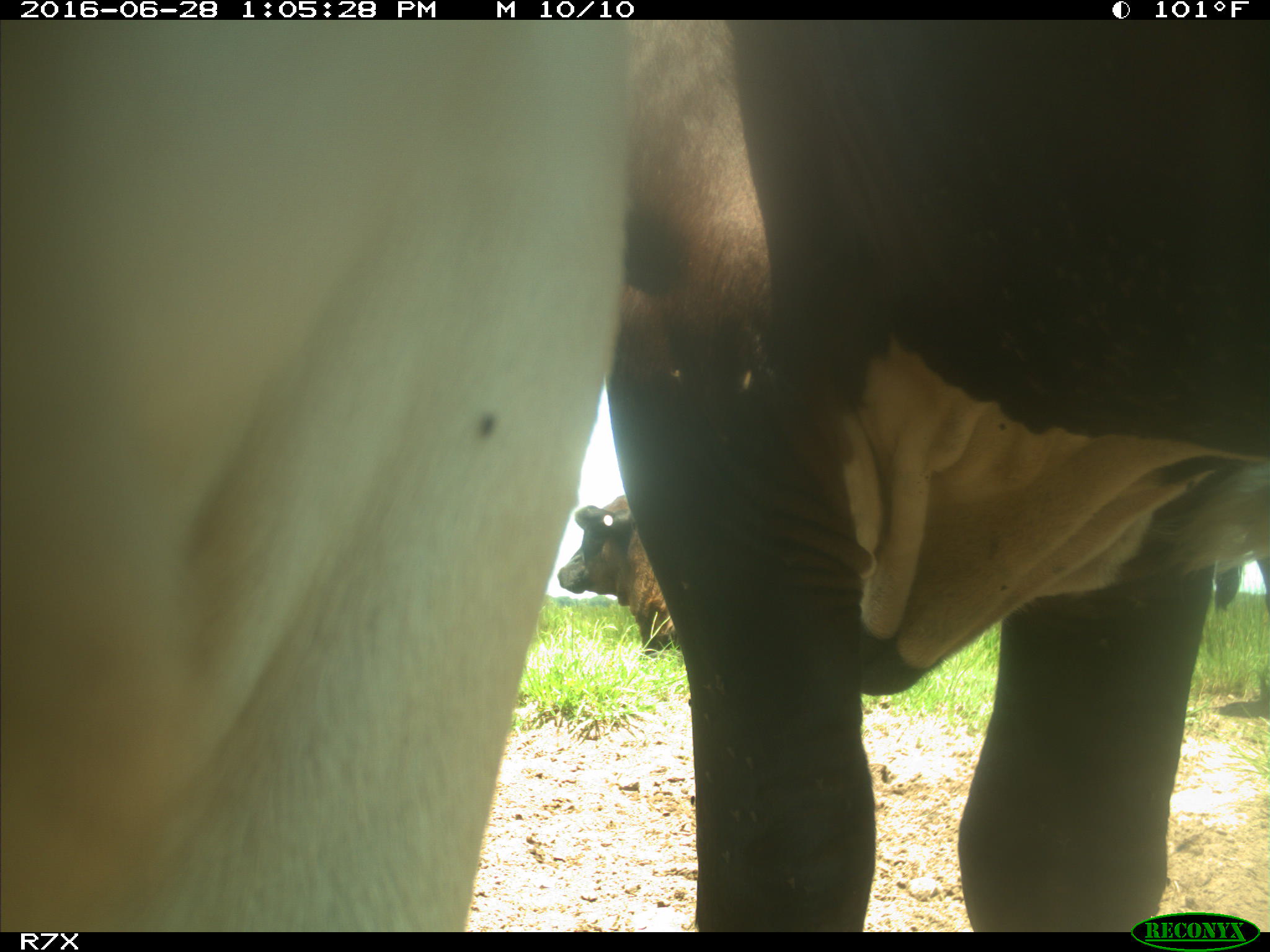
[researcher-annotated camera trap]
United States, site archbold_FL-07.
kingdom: Animalia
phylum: Chordata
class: Mammalia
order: Artiodactyla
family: Bovidae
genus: Bos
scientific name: Bos taurus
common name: domestic cow